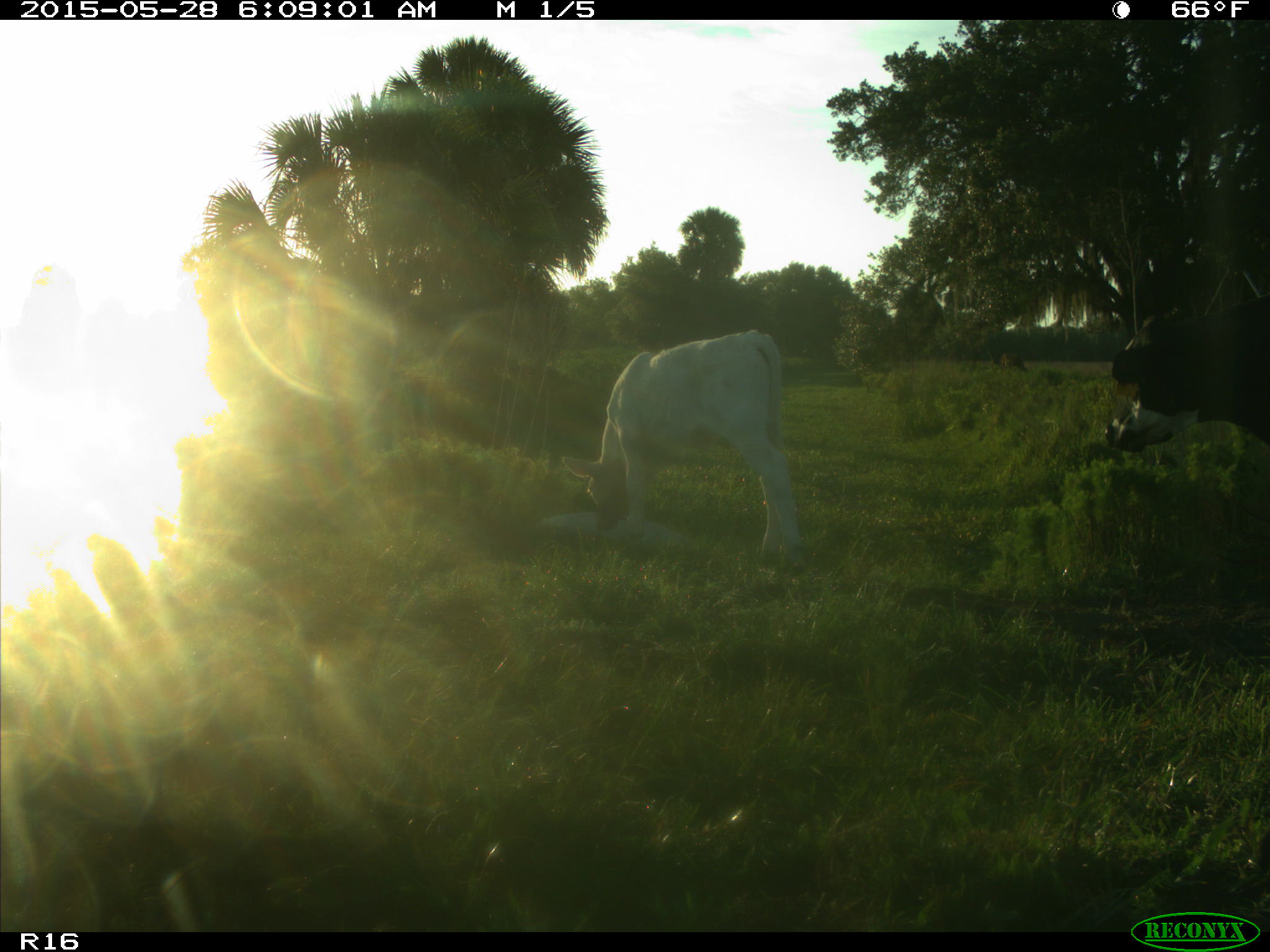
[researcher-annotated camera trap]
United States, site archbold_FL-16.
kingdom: Animalia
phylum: Chordata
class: Mammalia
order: Artiodactyla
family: Bovidae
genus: Bos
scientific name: Bos taurus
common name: domestic cow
Bos taurus (domestic cow).